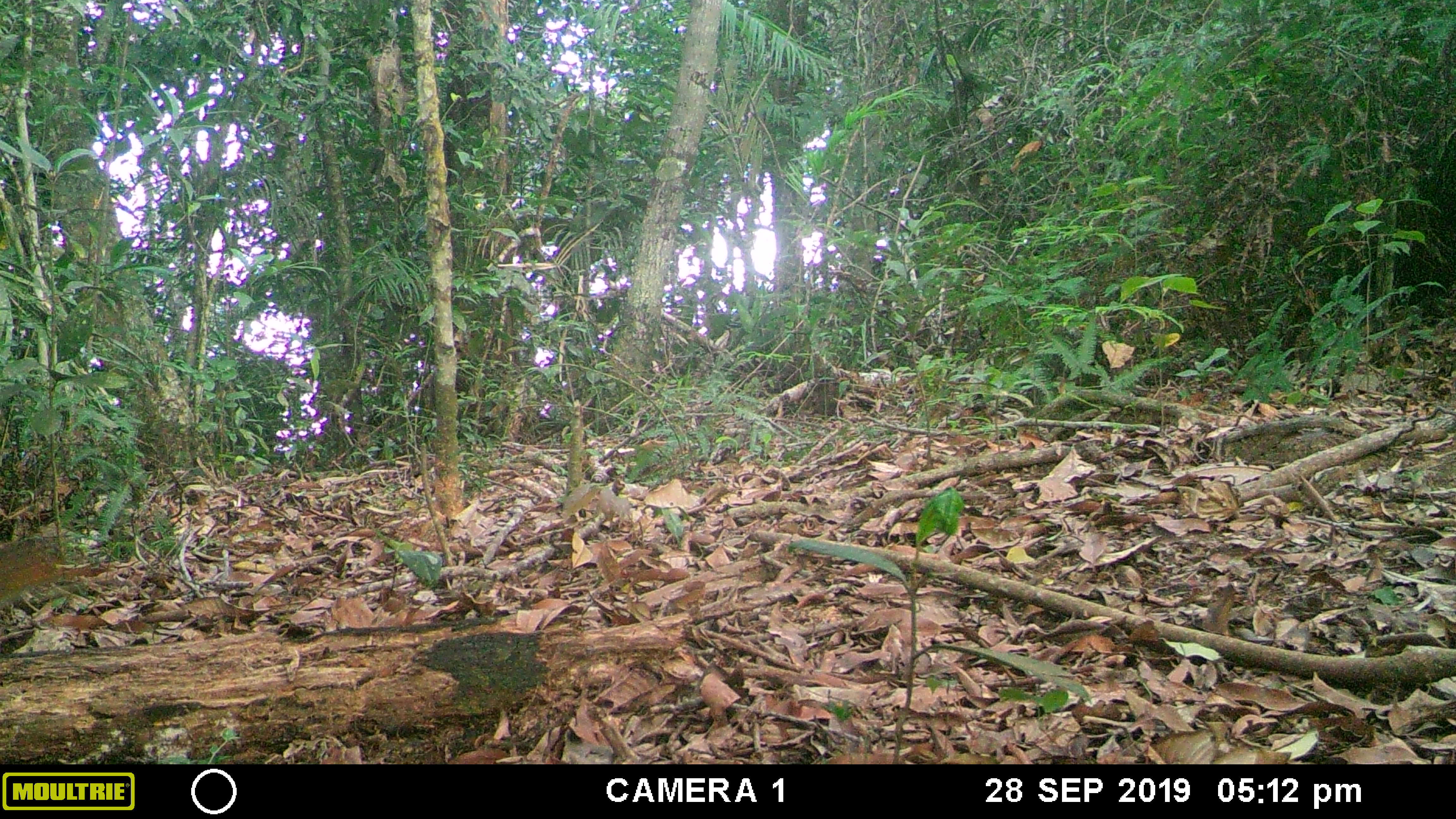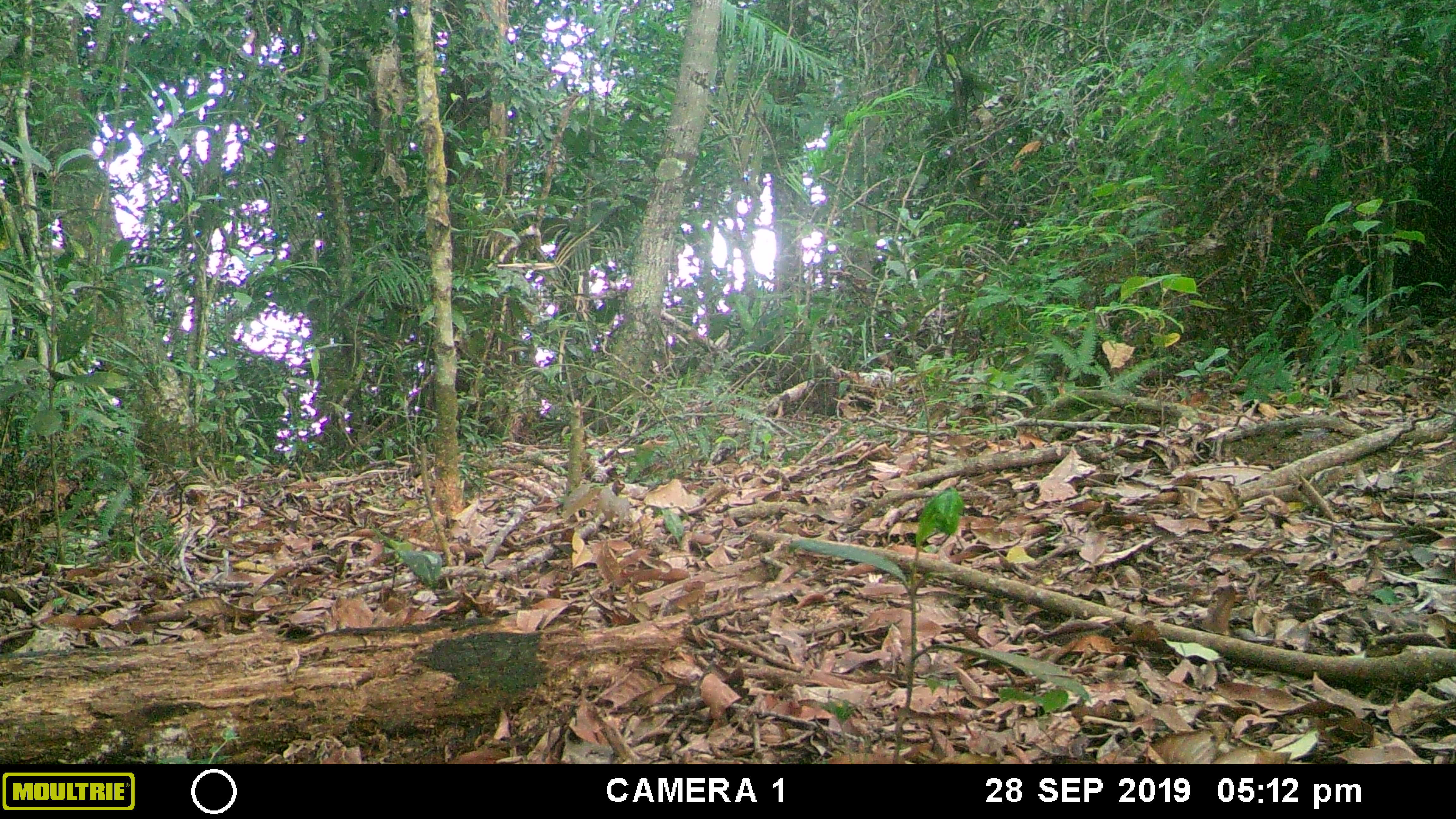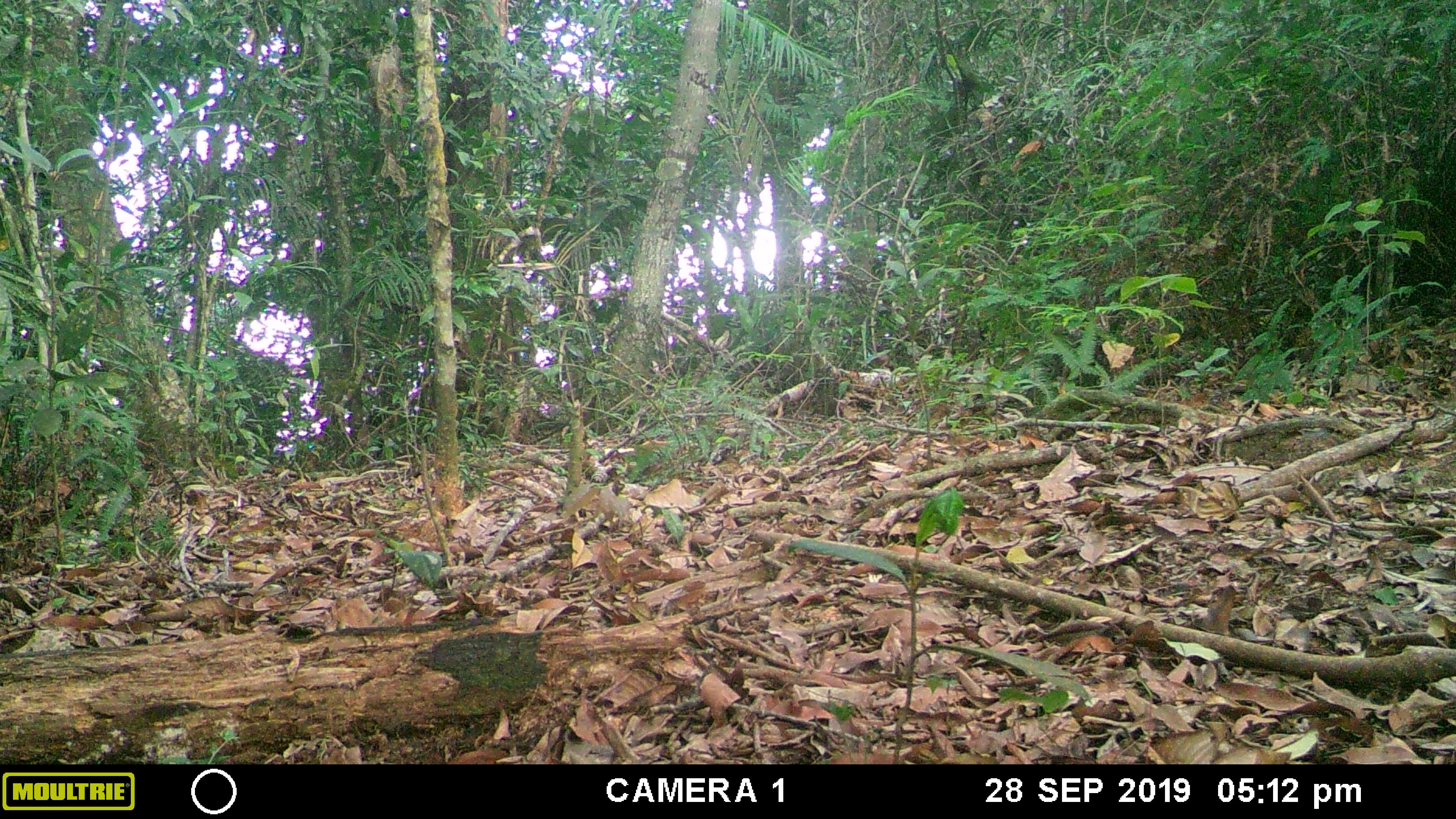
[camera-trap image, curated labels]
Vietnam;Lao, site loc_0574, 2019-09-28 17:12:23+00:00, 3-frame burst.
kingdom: Animalia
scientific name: Animalia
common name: animal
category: unidentified animal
Unidentified animal (animal) (Animalia). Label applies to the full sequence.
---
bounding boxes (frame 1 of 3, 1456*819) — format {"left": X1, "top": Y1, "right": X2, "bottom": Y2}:
unidentified animal: {"left": 0, "top": 536, "right": 105, "bottom": 601}